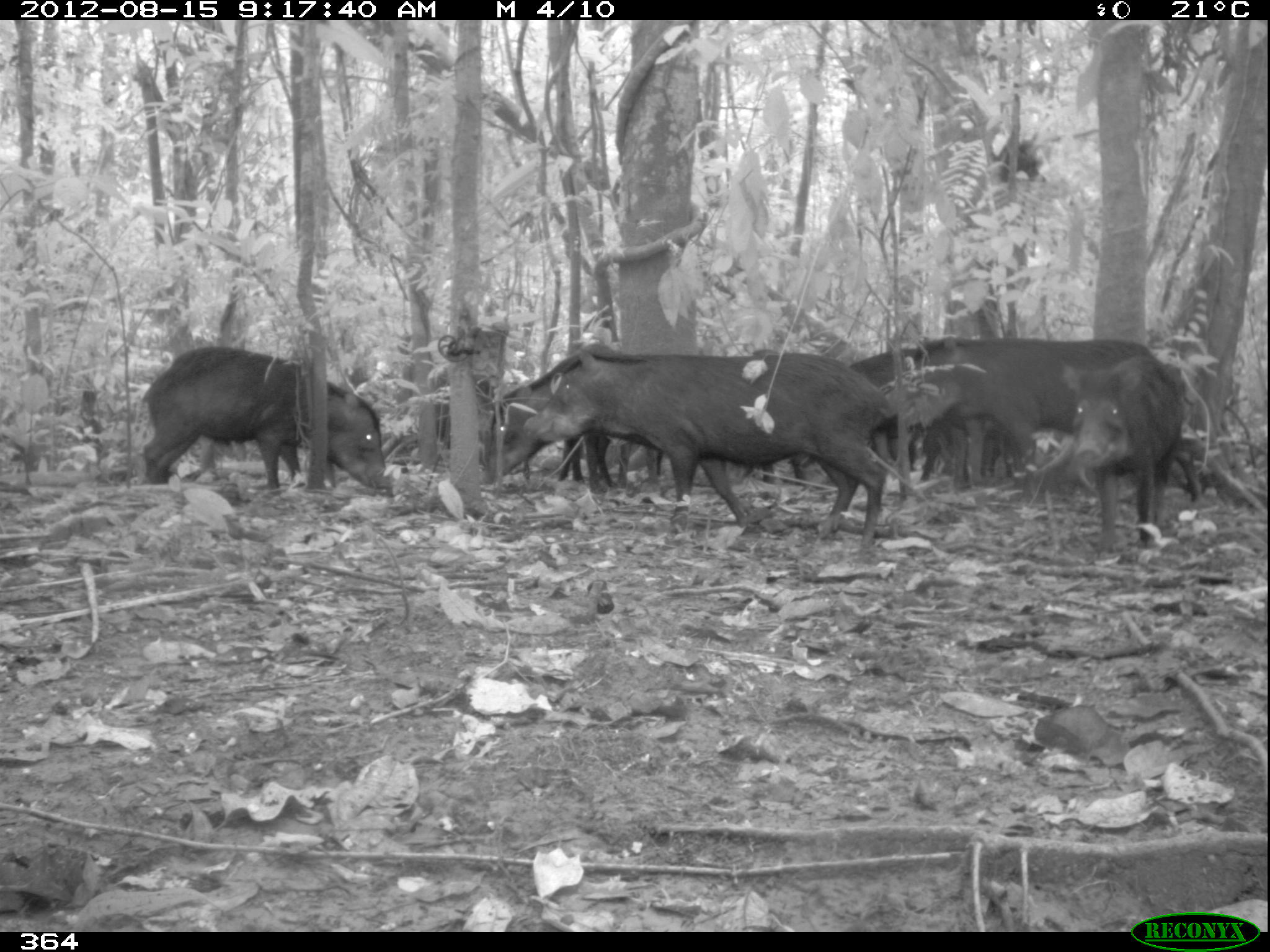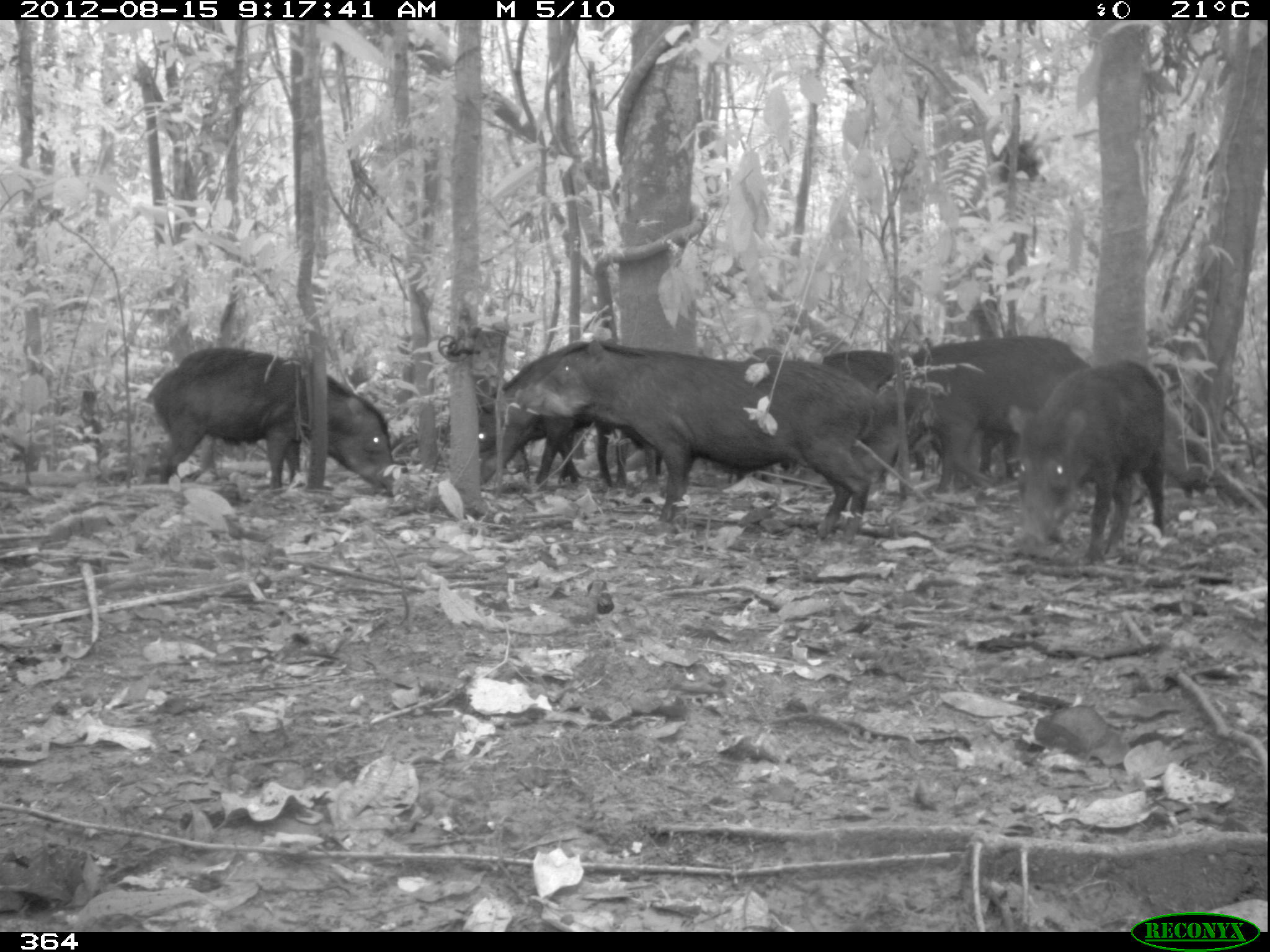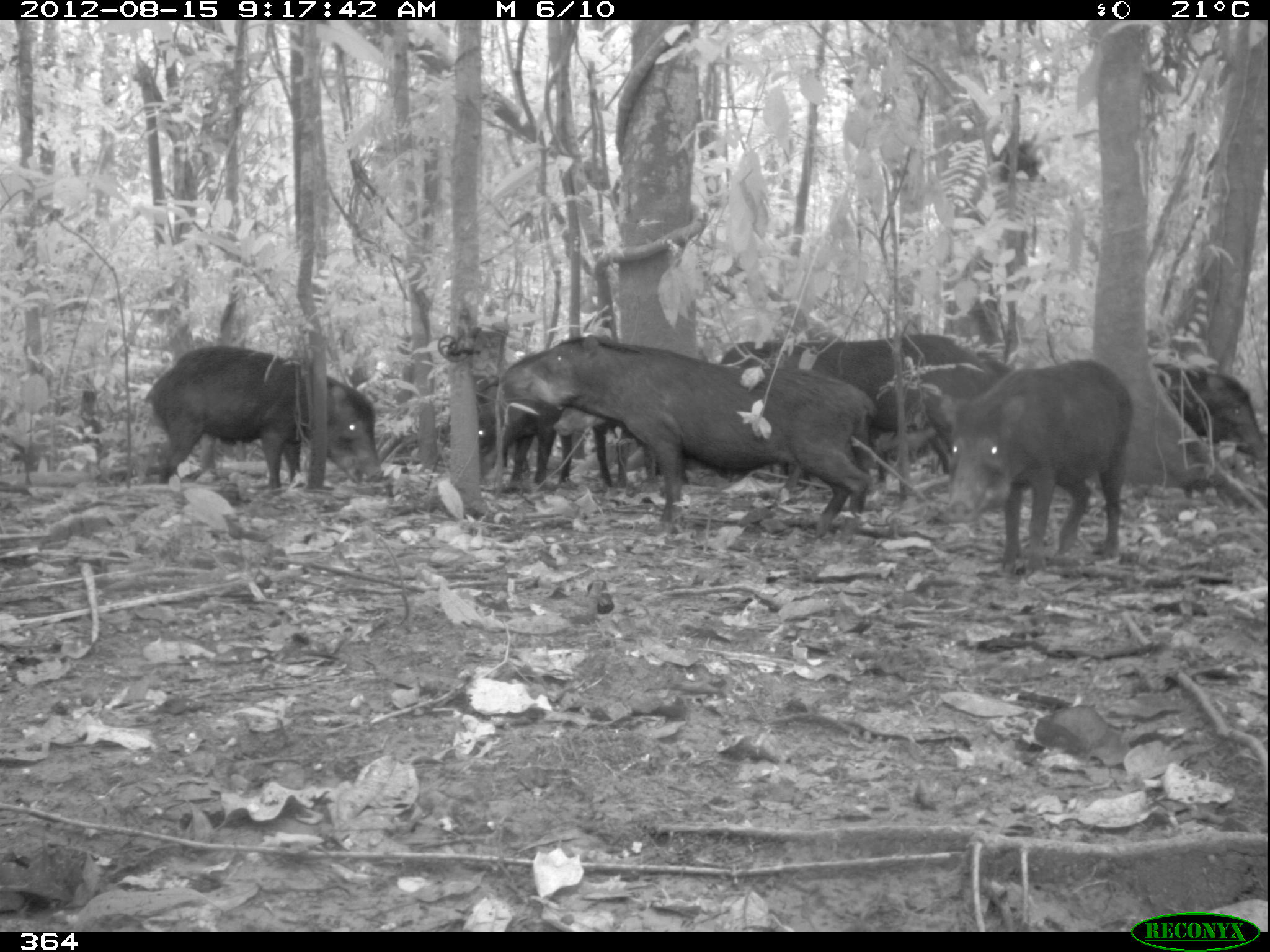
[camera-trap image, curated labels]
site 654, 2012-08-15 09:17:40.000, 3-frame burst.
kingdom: Animalia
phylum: Chordata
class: Mammalia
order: Artiodactyla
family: Tayassuidae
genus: Tayassu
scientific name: Tayassu pecari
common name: white-lipped peccary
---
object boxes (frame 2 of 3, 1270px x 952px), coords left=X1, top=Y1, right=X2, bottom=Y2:
tayassu pecari: left=515, top=337, right=880, bottom=541; left=145, top=346, right=397, bottom=500; left=1008, top=361, right=1165, bottom=563; left=902, top=335, right=1093, bottom=492; left=742, top=347, right=932, bottom=499; left=478, top=341, right=630, bottom=485; left=530, top=422, right=613, bottom=485; left=616, top=430, right=663, bottom=490; left=980, top=428, right=1013, bottom=481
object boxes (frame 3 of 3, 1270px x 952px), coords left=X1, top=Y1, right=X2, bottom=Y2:
tayassu pecari: left=502, top=334, right=876, bottom=541; left=718, top=335, right=994, bottom=493; left=941, top=359, right=1132, bottom=570; left=715, top=359, right=971, bottom=497; left=145, top=346, right=383, bottom=490; left=448, top=377, right=612, bottom=486; left=1152, top=362, right=1267, bottom=463; left=553, top=407, right=657, bottom=486; left=979, top=350, right=1016, bottom=379